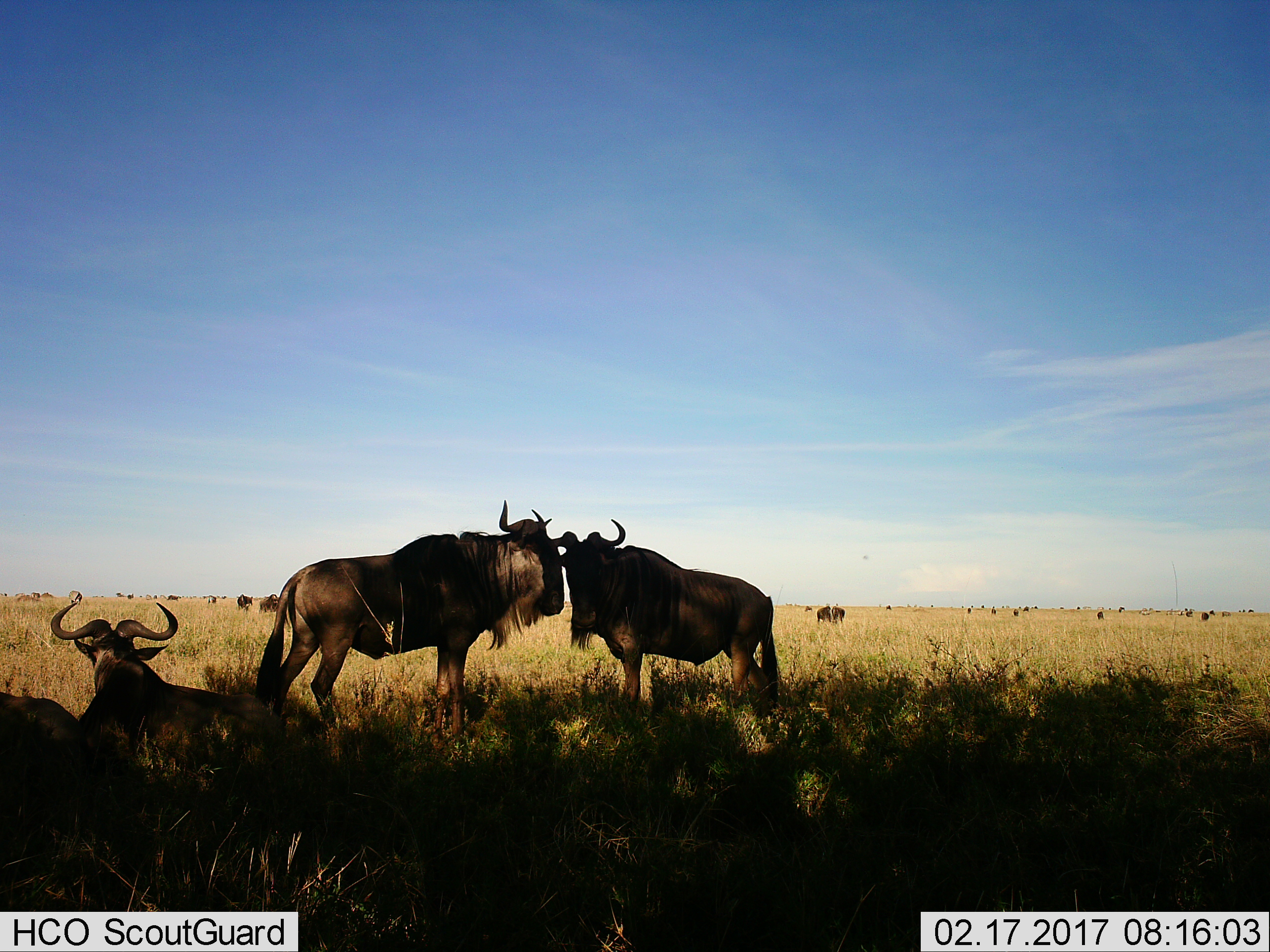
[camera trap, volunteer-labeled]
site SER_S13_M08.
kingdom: Animalia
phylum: Chordata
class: Mammalia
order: Artiodactyla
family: Bovidae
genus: Connochaetes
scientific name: Connochaetes taurinus taurinus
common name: blue wildebeest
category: wildebeestblue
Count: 11-50.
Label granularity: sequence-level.